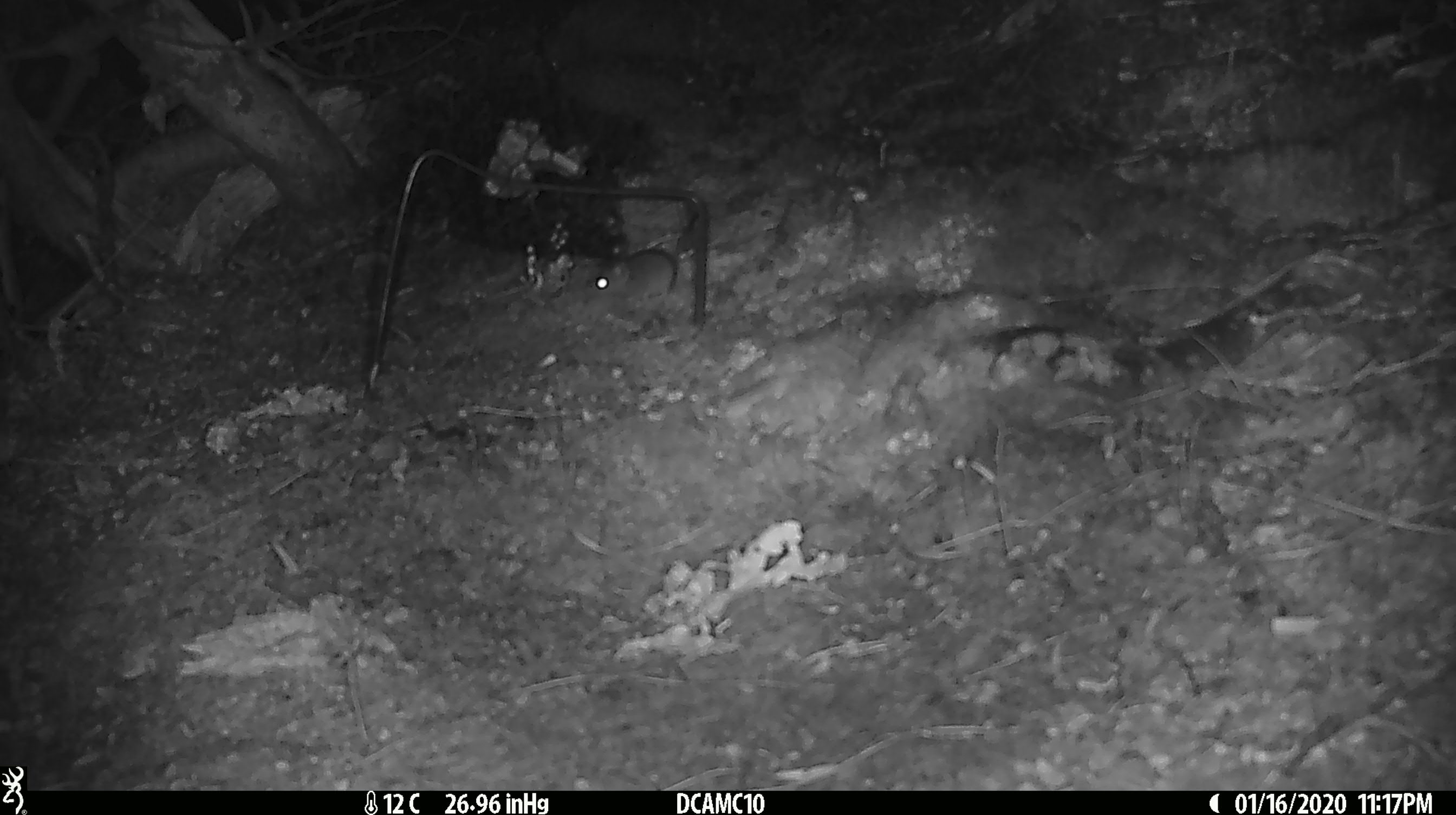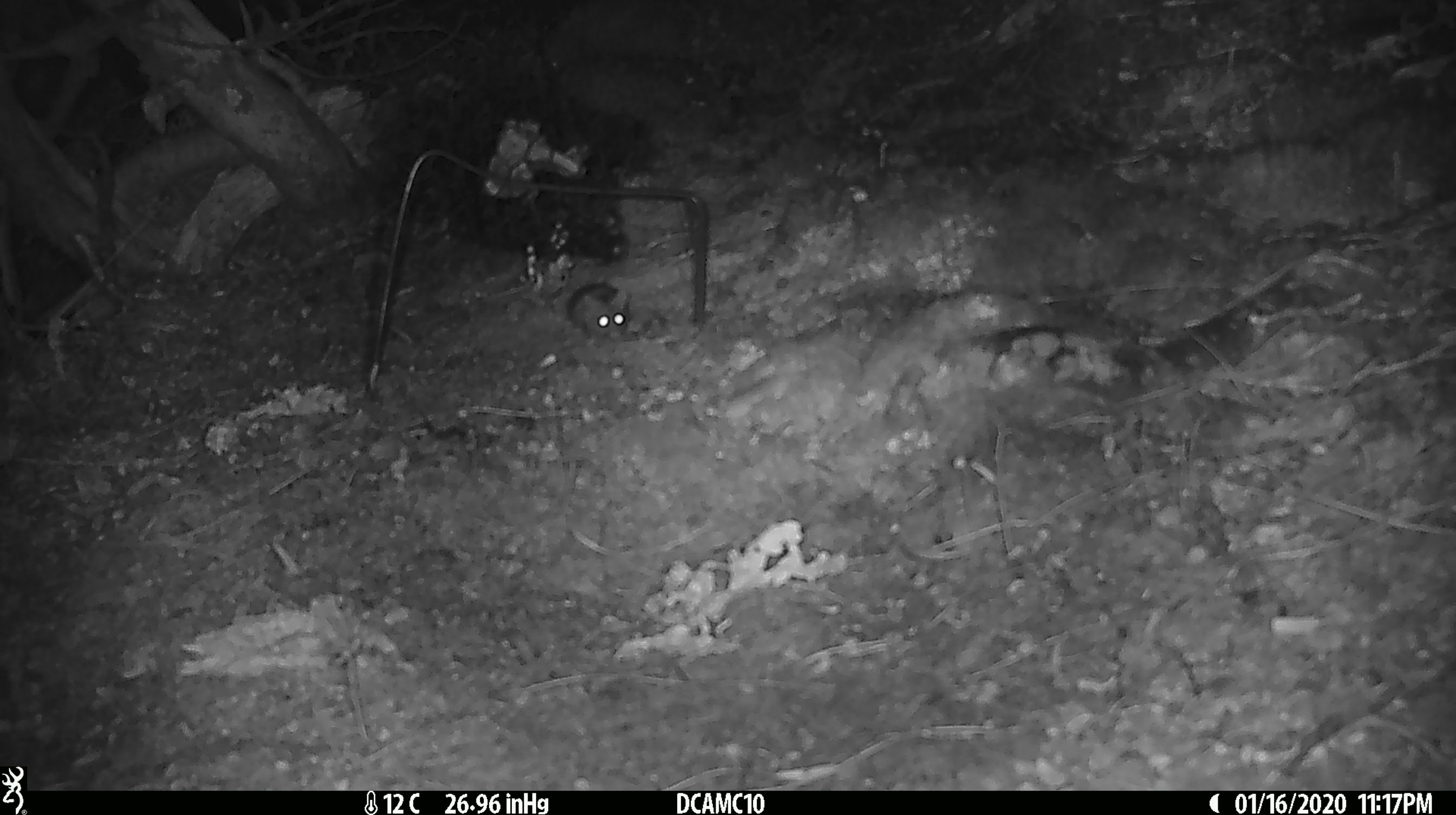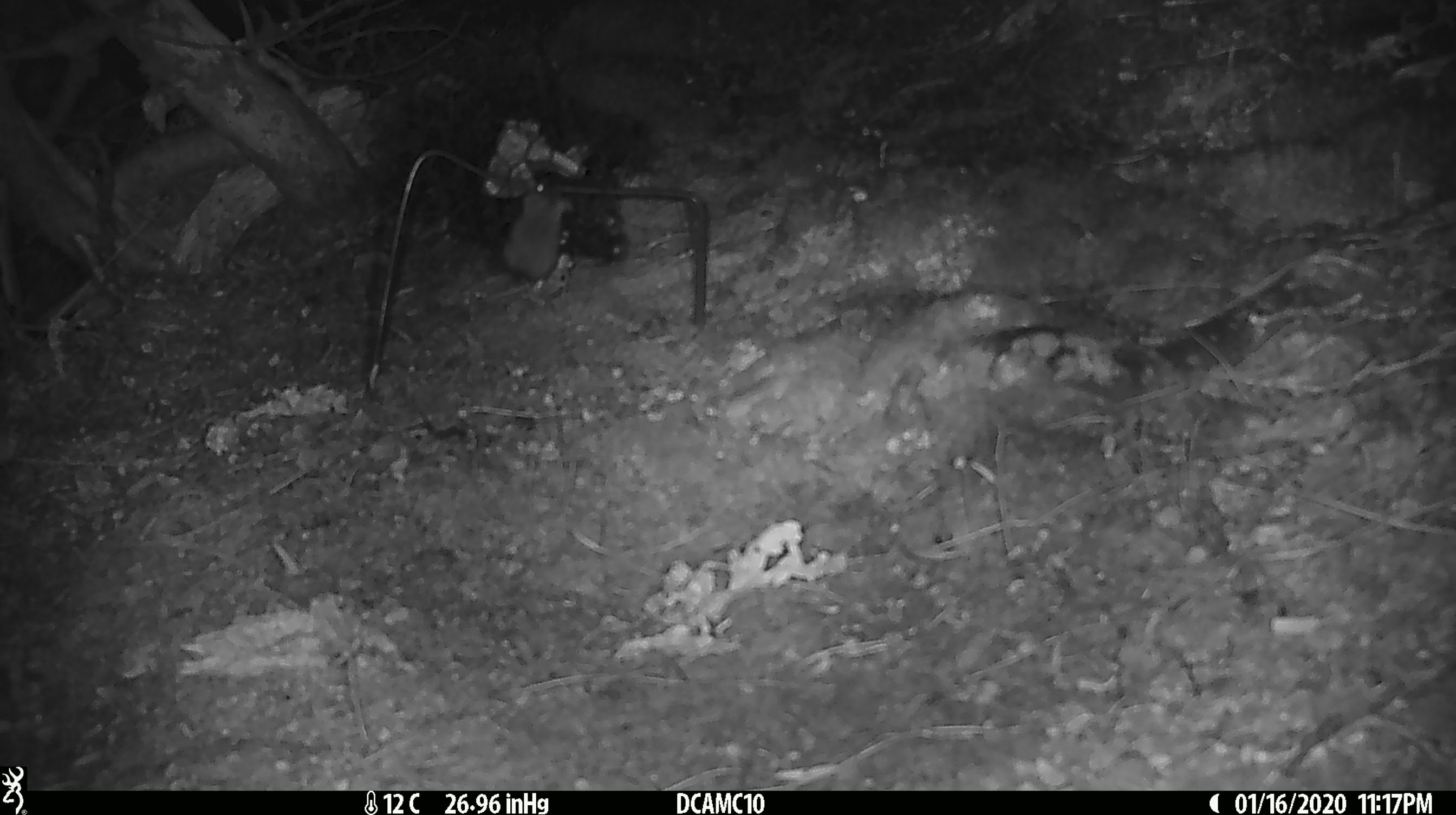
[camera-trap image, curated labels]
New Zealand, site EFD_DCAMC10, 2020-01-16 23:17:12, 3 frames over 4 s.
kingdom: Animalia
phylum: Chordata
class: Mammalia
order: Rodentia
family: Muridae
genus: Mus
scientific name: Mus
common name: mouse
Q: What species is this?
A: Mouse (Mus).